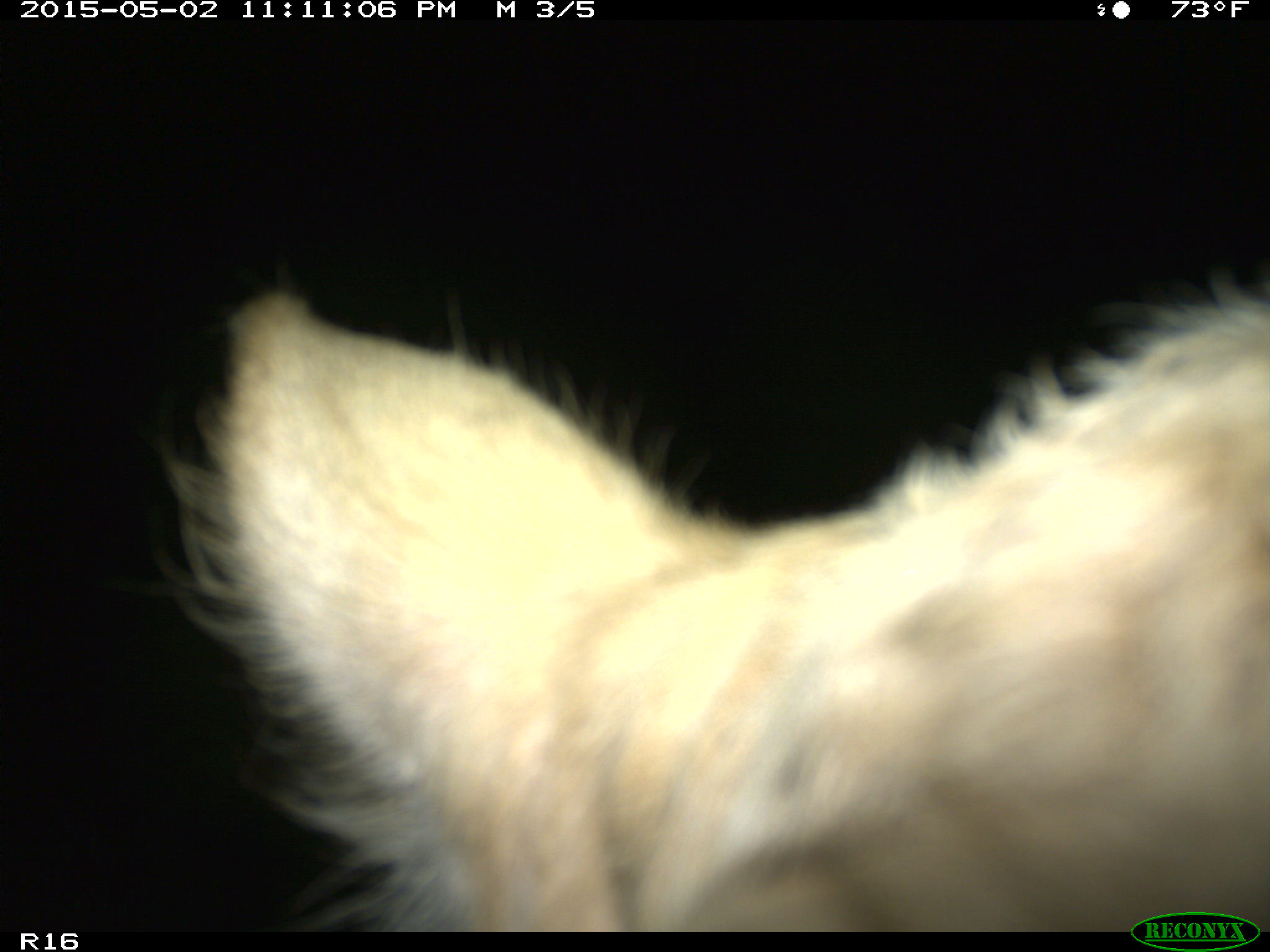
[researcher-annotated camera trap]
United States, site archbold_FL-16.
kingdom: Animalia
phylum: Chordata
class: Mammalia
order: Artiodactyla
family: Bovidae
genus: Bos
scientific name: Bos taurus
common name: domestic cow